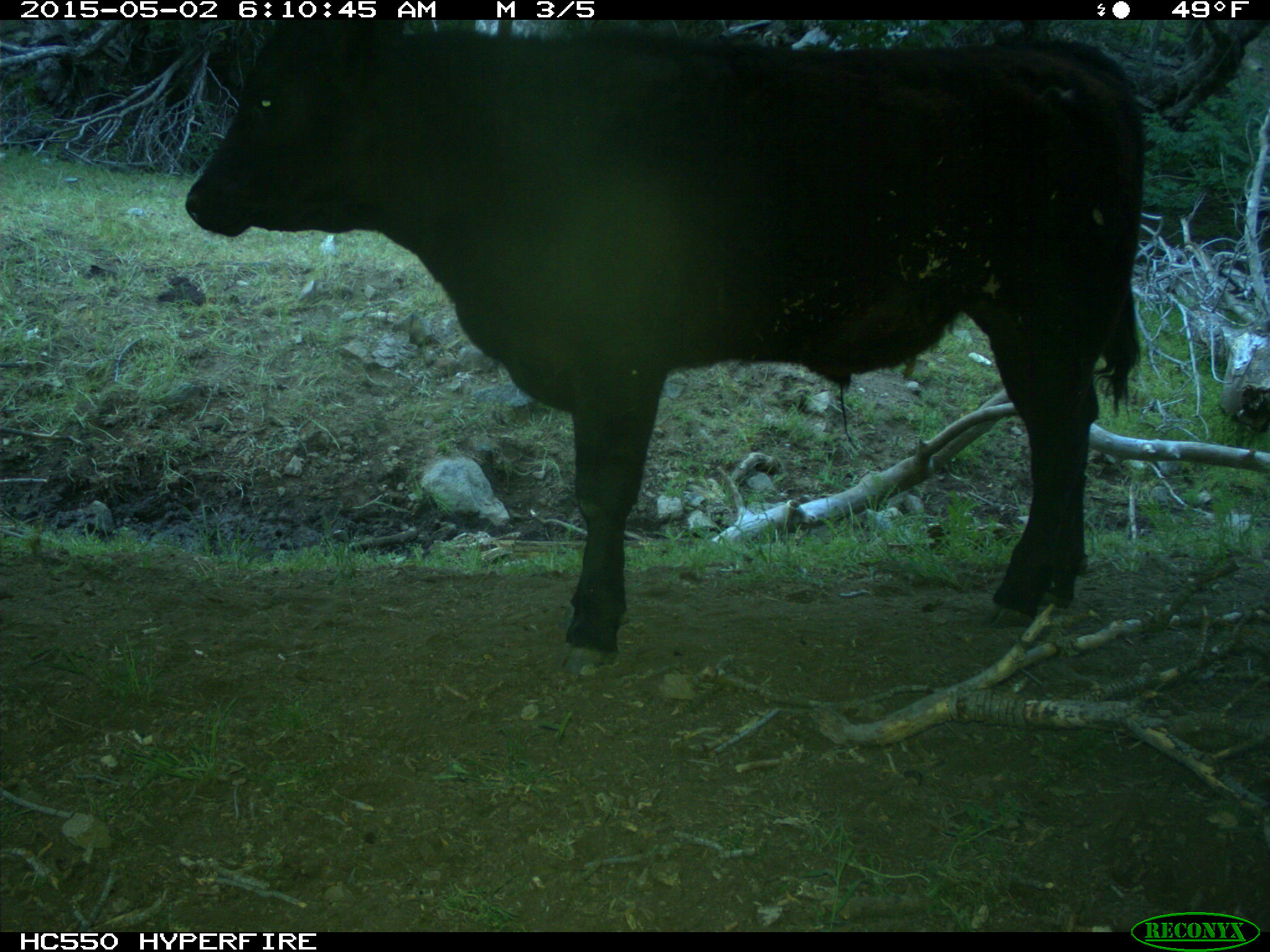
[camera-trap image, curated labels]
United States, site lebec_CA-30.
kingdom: Animalia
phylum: Chordata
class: Mammalia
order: Artiodactyla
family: Bovidae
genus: Bos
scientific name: Bos taurus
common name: domestic cow